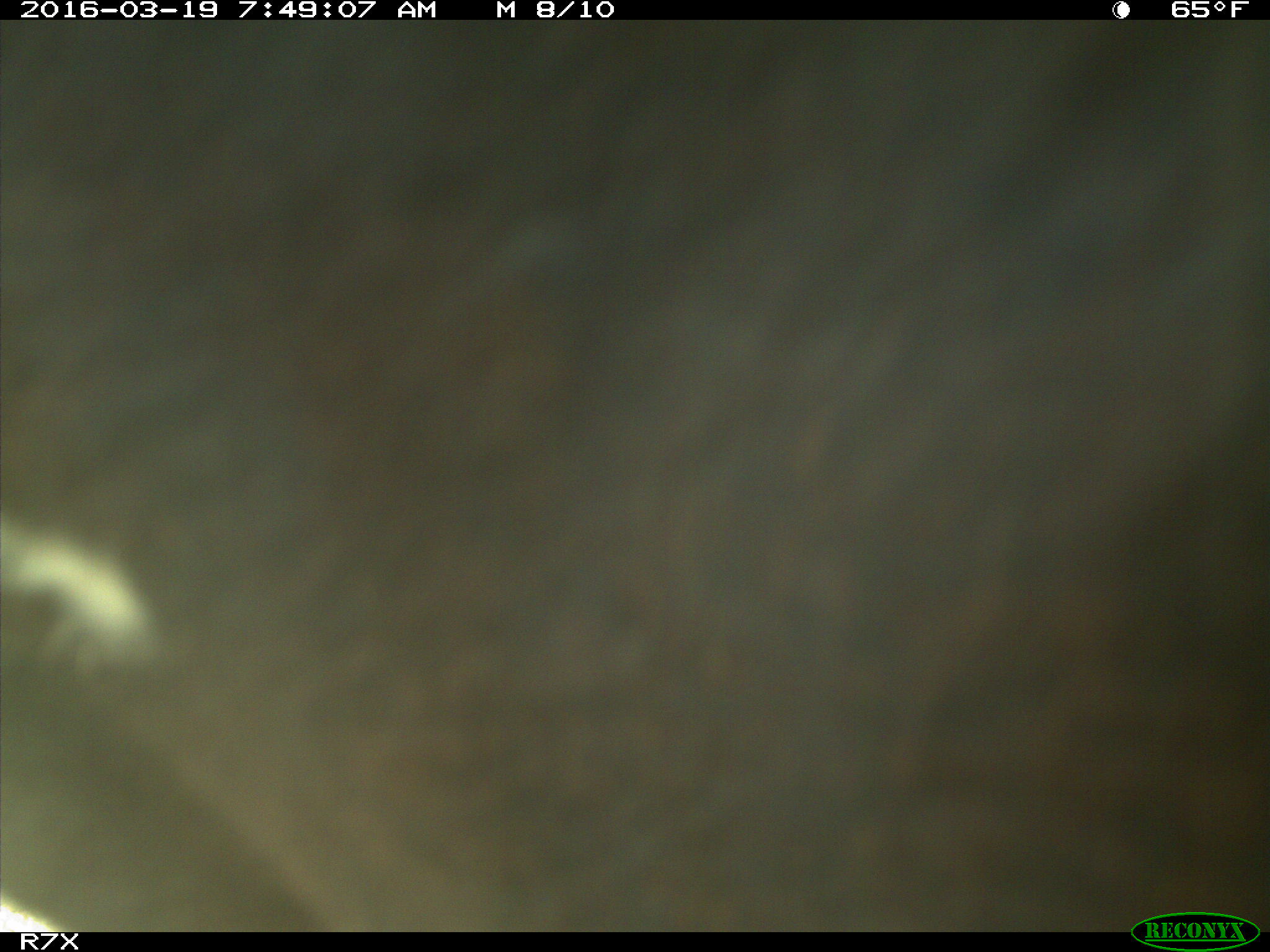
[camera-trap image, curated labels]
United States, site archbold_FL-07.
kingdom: Animalia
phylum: Chordata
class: Mammalia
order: Artiodactyla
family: Bovidae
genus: Bos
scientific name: Bos taurus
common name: domestic cow